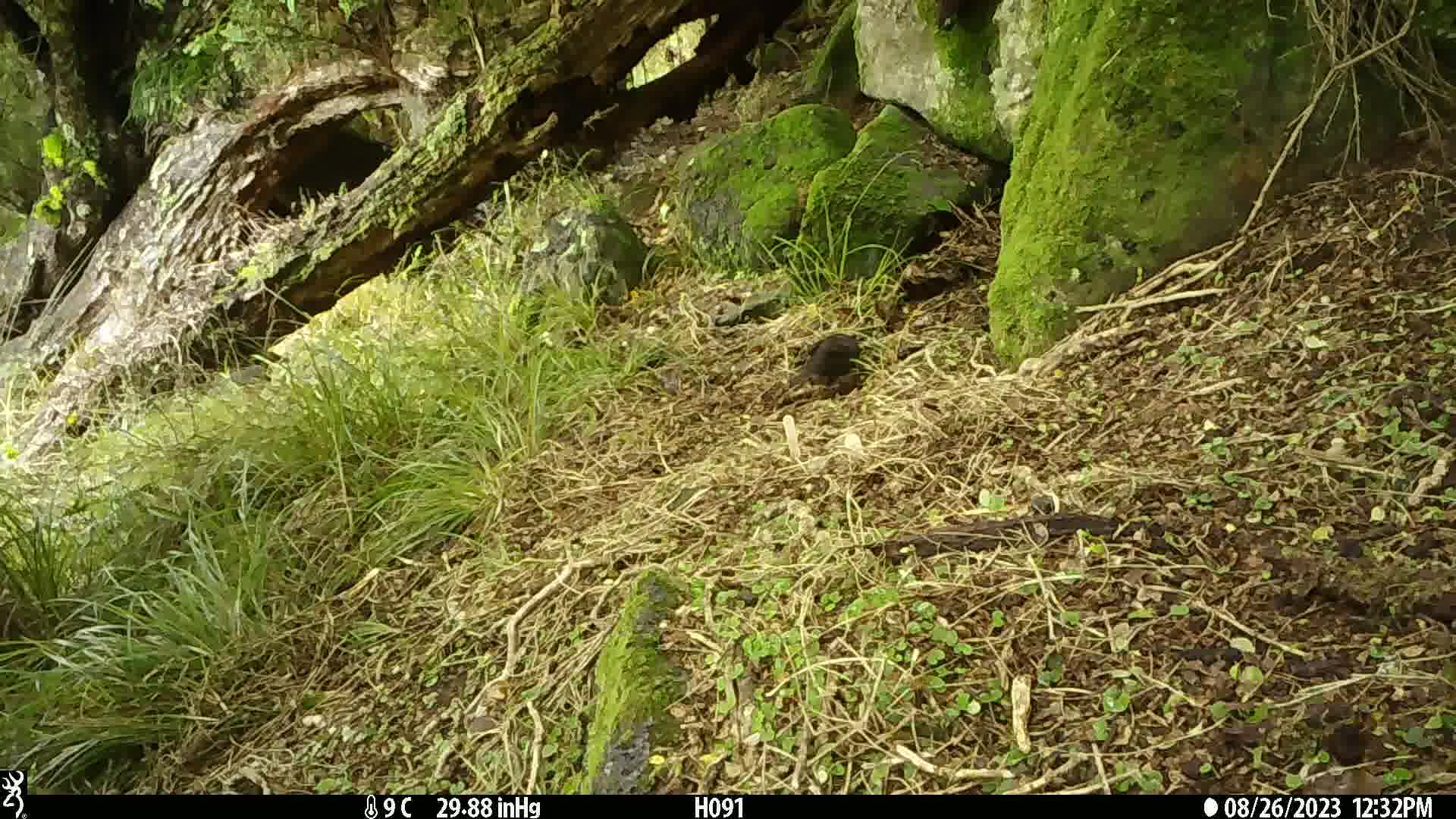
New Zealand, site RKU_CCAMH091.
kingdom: Animalia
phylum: Chordata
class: Aves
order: Passeriformes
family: Turdidae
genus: Turdus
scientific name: Turdus merula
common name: eurasian blackbird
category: blackbird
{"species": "blackbird (eurasian blackbird) (Turdus merula)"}